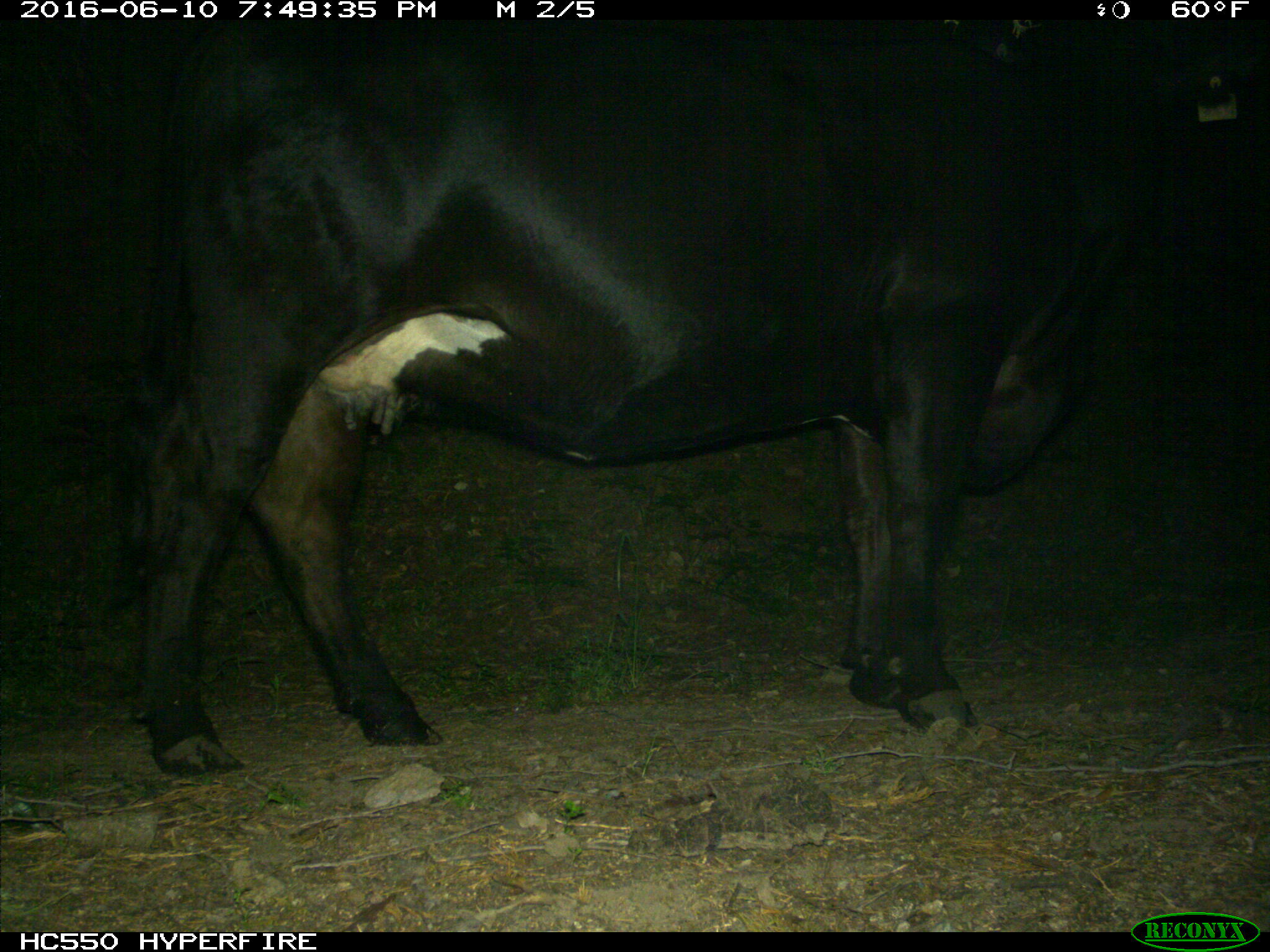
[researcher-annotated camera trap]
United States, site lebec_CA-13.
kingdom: Animalia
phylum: Chordata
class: Mammalia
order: Artiodactyla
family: Bovidae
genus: Bos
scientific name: Bos taurus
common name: domestic cow